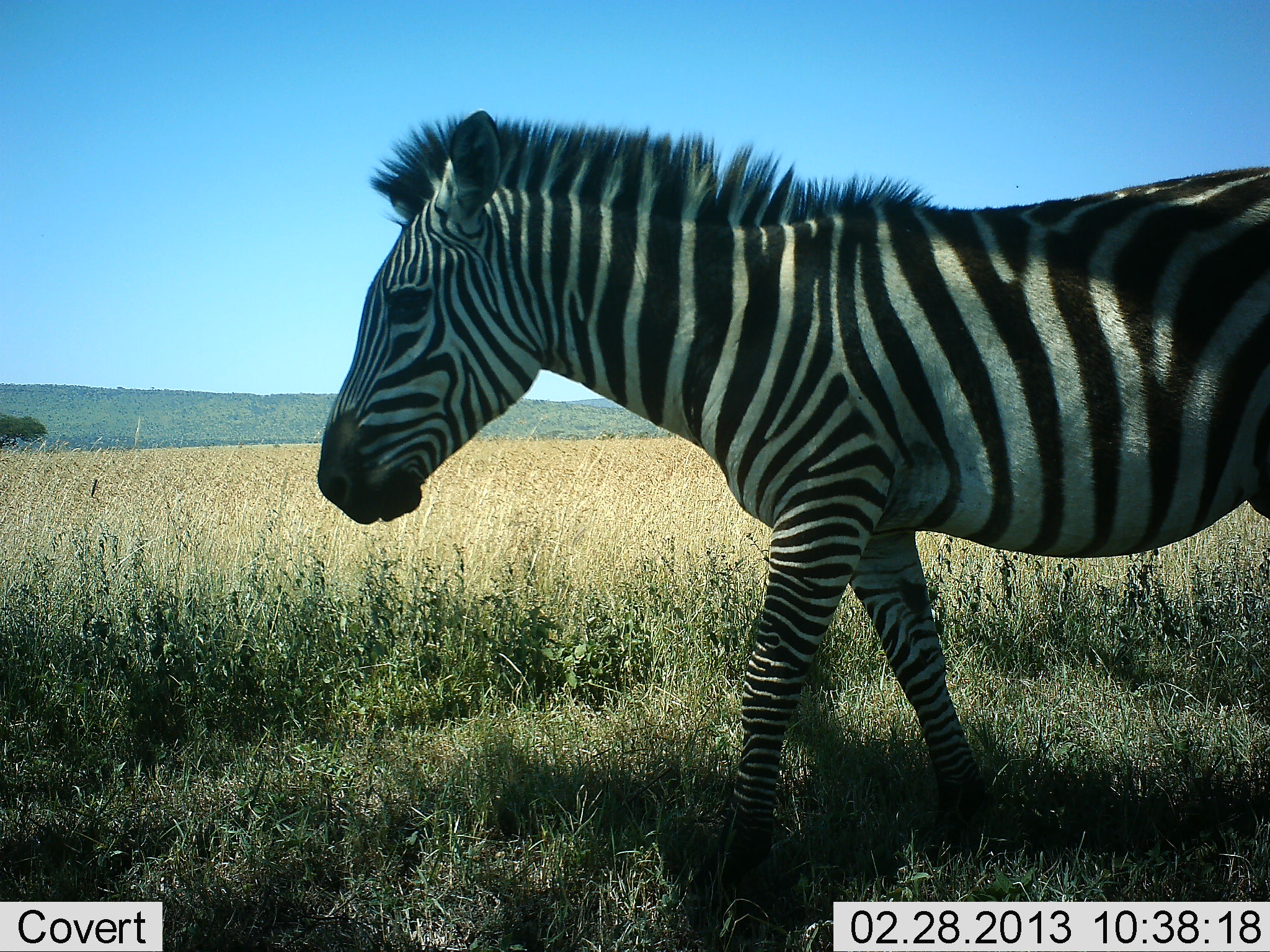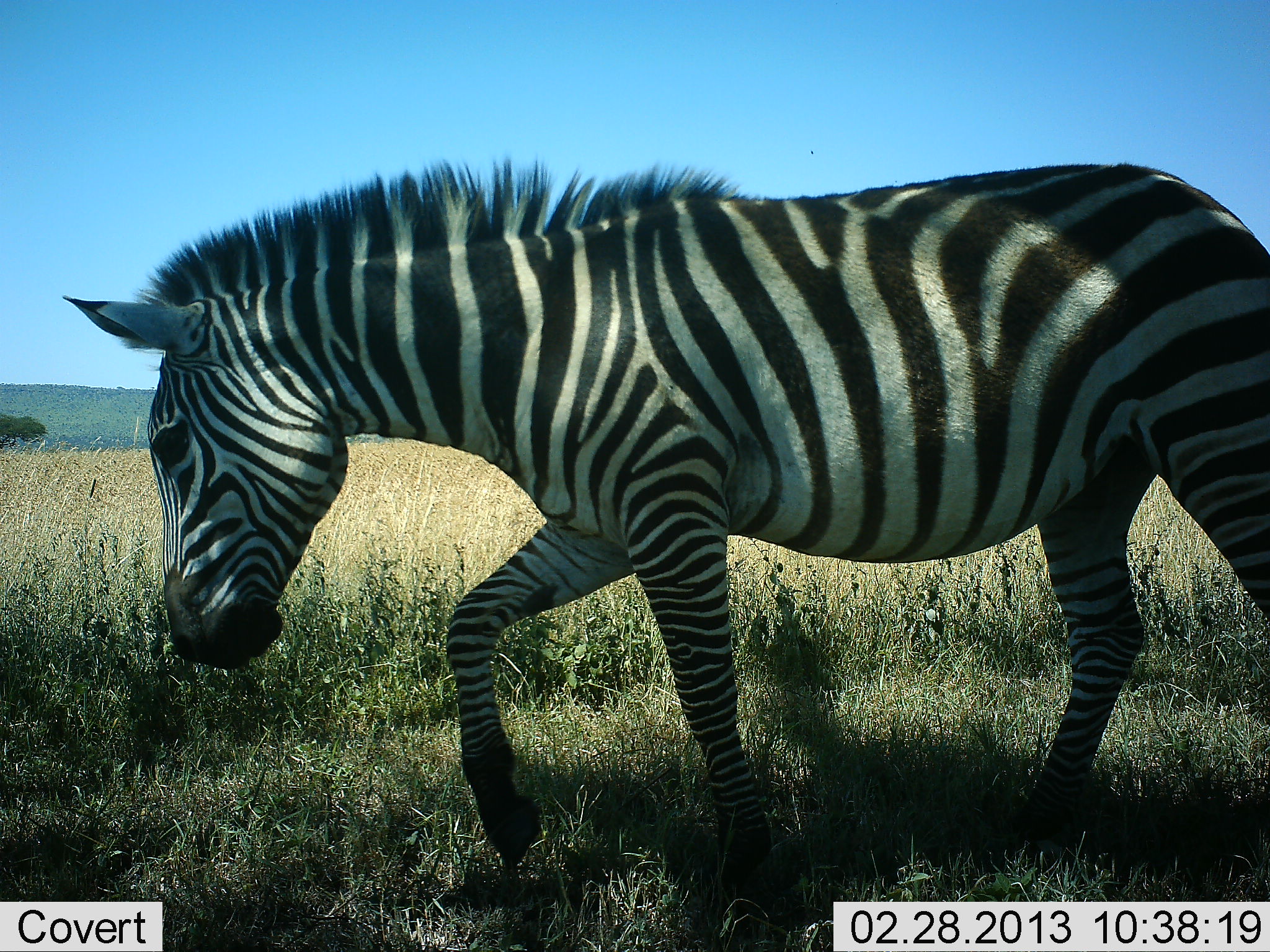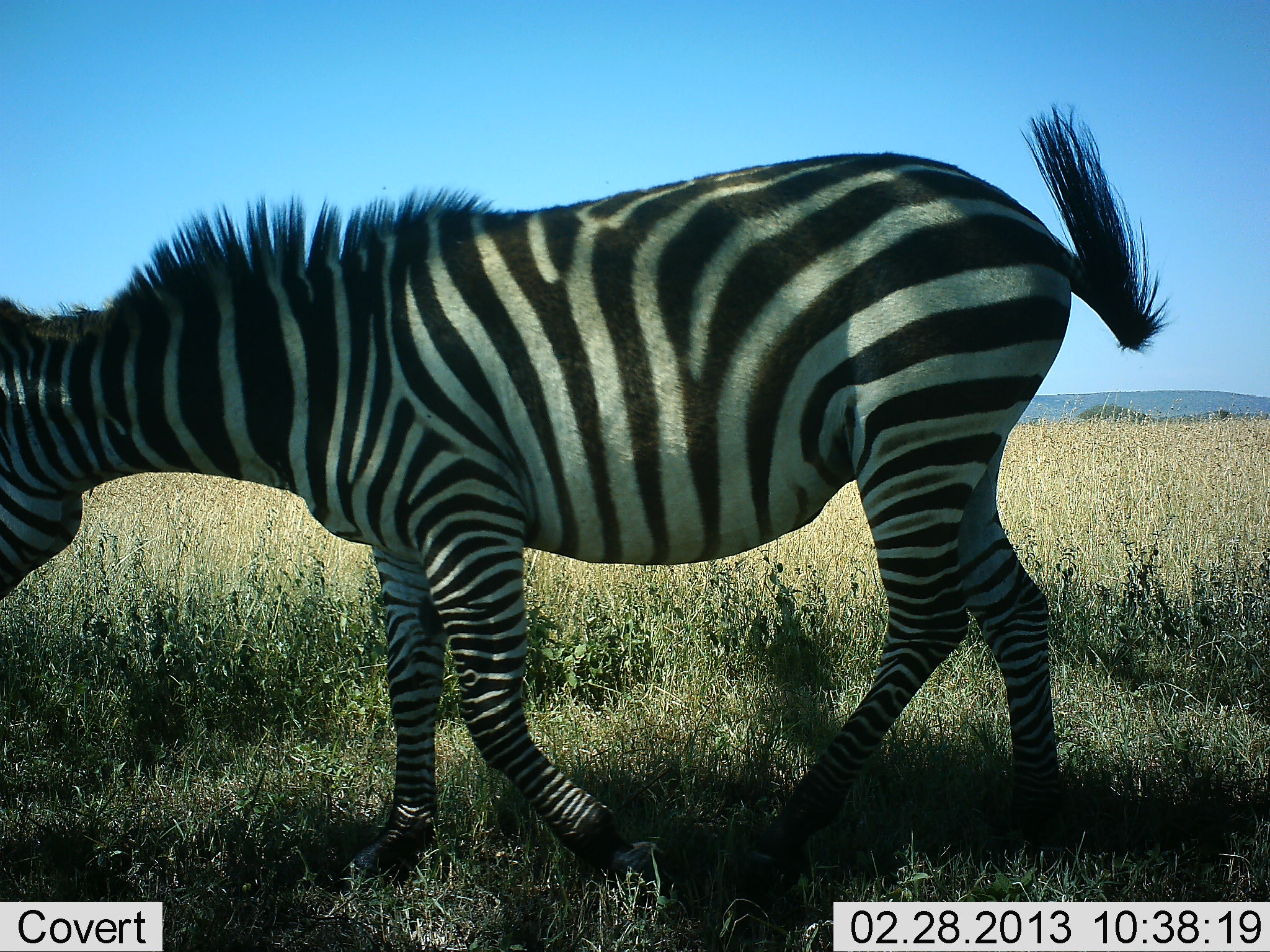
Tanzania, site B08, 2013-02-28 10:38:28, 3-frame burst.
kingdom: Animalia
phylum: Chordata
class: Mammalia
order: Perissodactyla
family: Equidae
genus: Equus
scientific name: Equus quagga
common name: plains zebra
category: zebra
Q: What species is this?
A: Zebra (plains zebra) (Equus quagga).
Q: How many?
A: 1.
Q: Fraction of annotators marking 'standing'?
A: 4%.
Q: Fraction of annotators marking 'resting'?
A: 0%.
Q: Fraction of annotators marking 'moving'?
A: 96%.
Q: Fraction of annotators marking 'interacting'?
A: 0%.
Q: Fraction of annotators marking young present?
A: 0%.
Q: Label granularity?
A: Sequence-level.